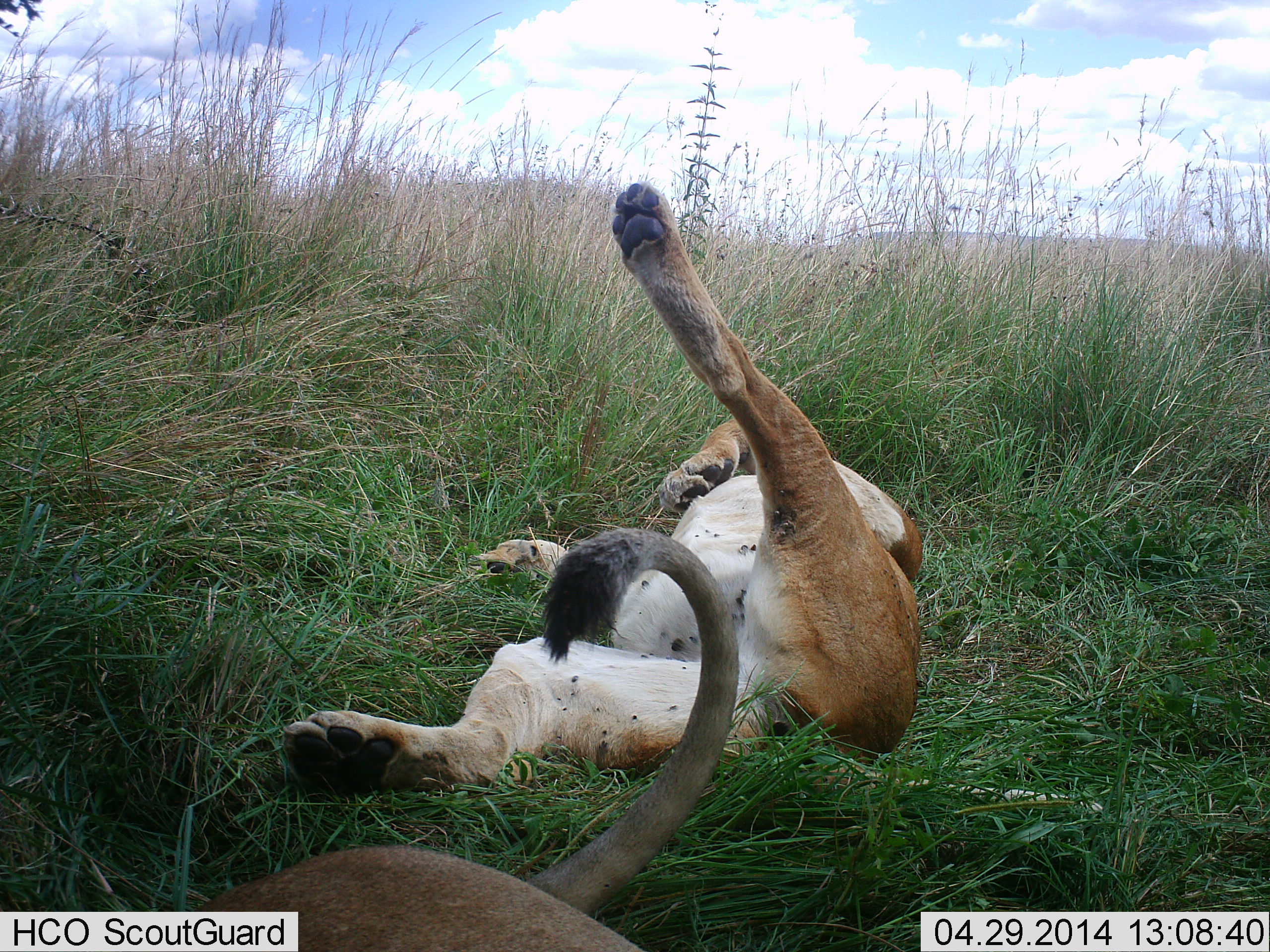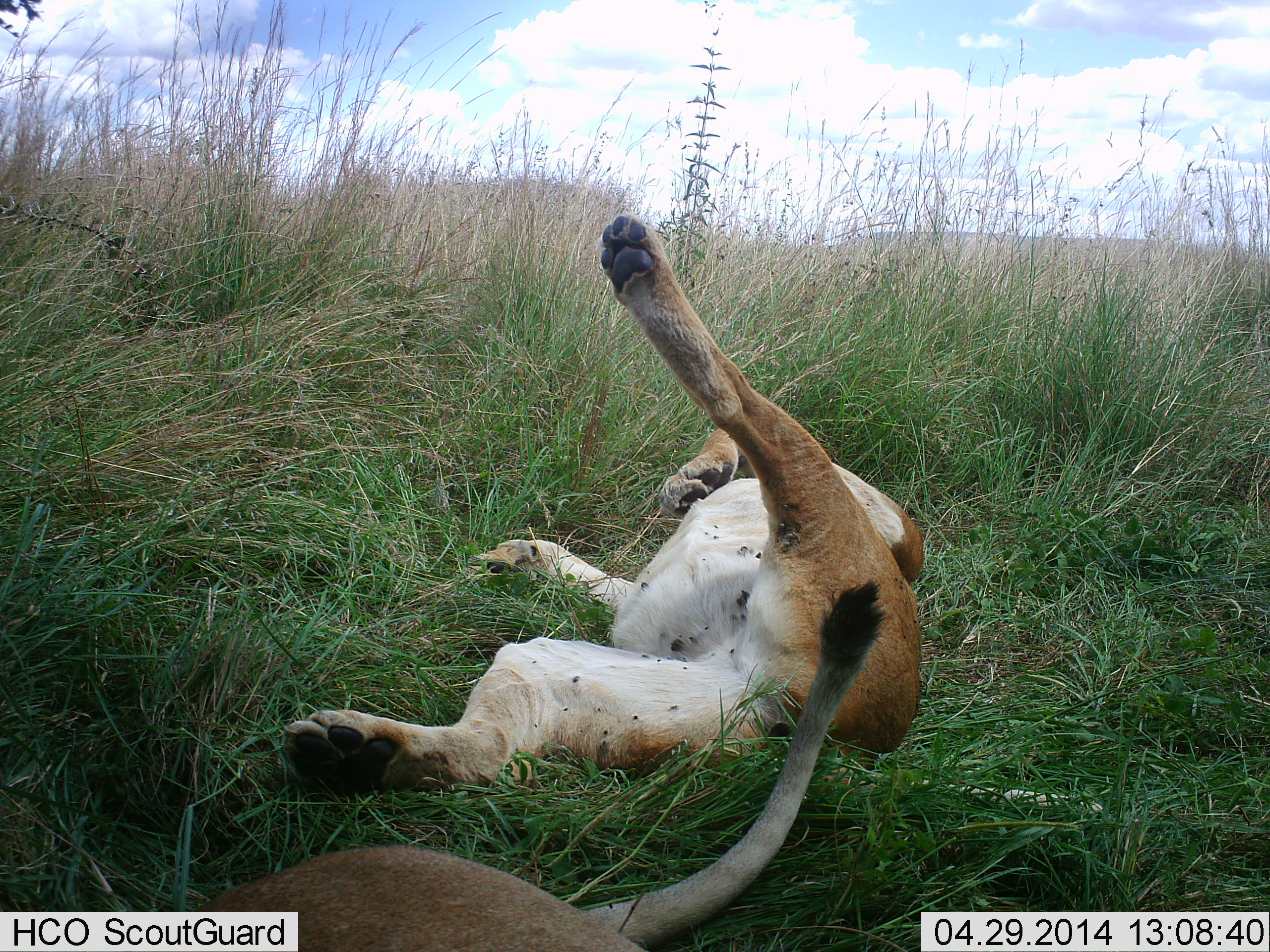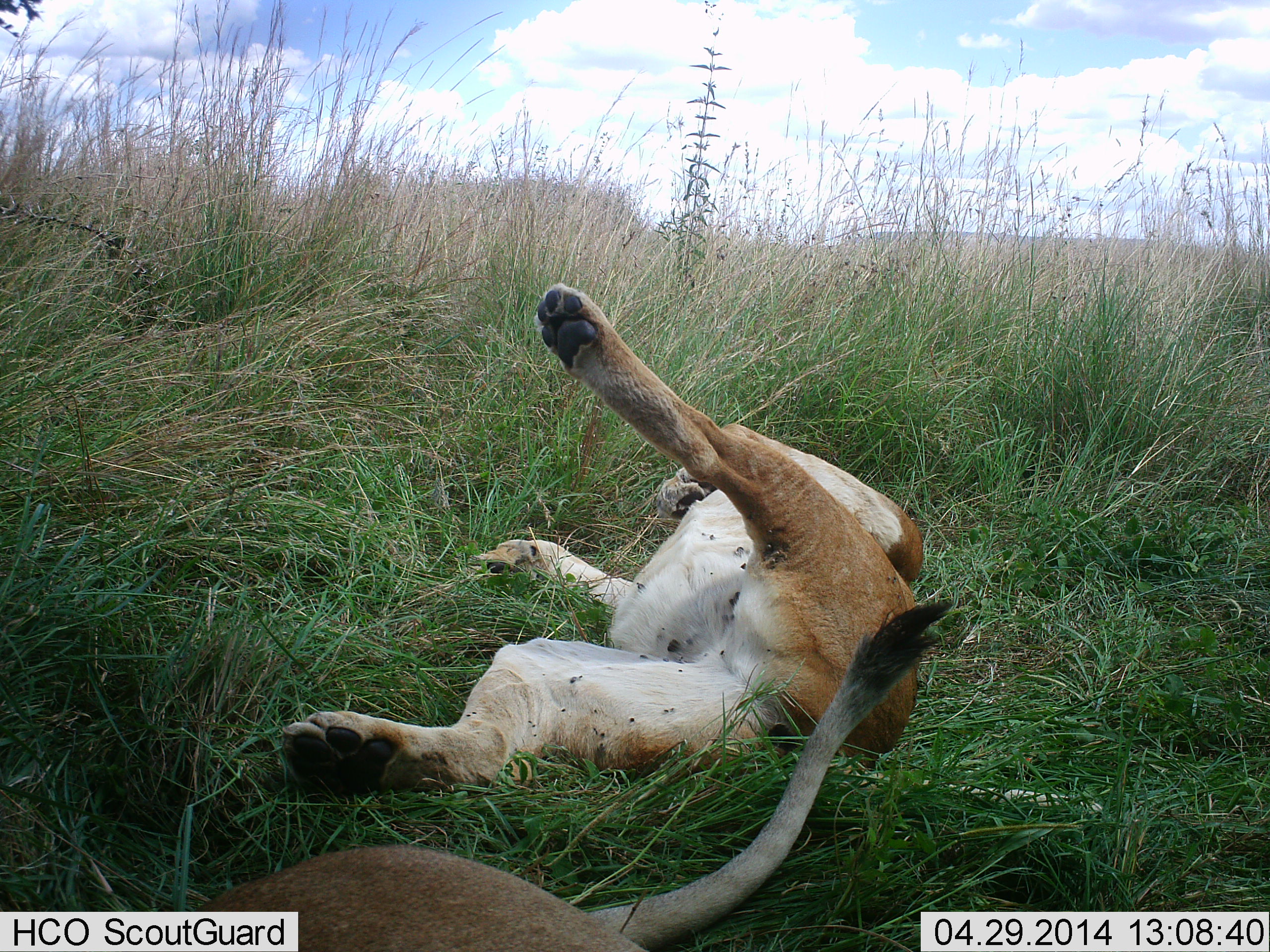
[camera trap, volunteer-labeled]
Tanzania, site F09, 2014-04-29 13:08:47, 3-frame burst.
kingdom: Animalia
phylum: Chordata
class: Mammalia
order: Carnivora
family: Felidae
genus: Panthera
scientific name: Panthera leo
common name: lion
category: lionfemale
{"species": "lionfemale (lion) (Panthera leo)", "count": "2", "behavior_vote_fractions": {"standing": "0%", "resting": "90%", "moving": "10%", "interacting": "10%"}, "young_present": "10%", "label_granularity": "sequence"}